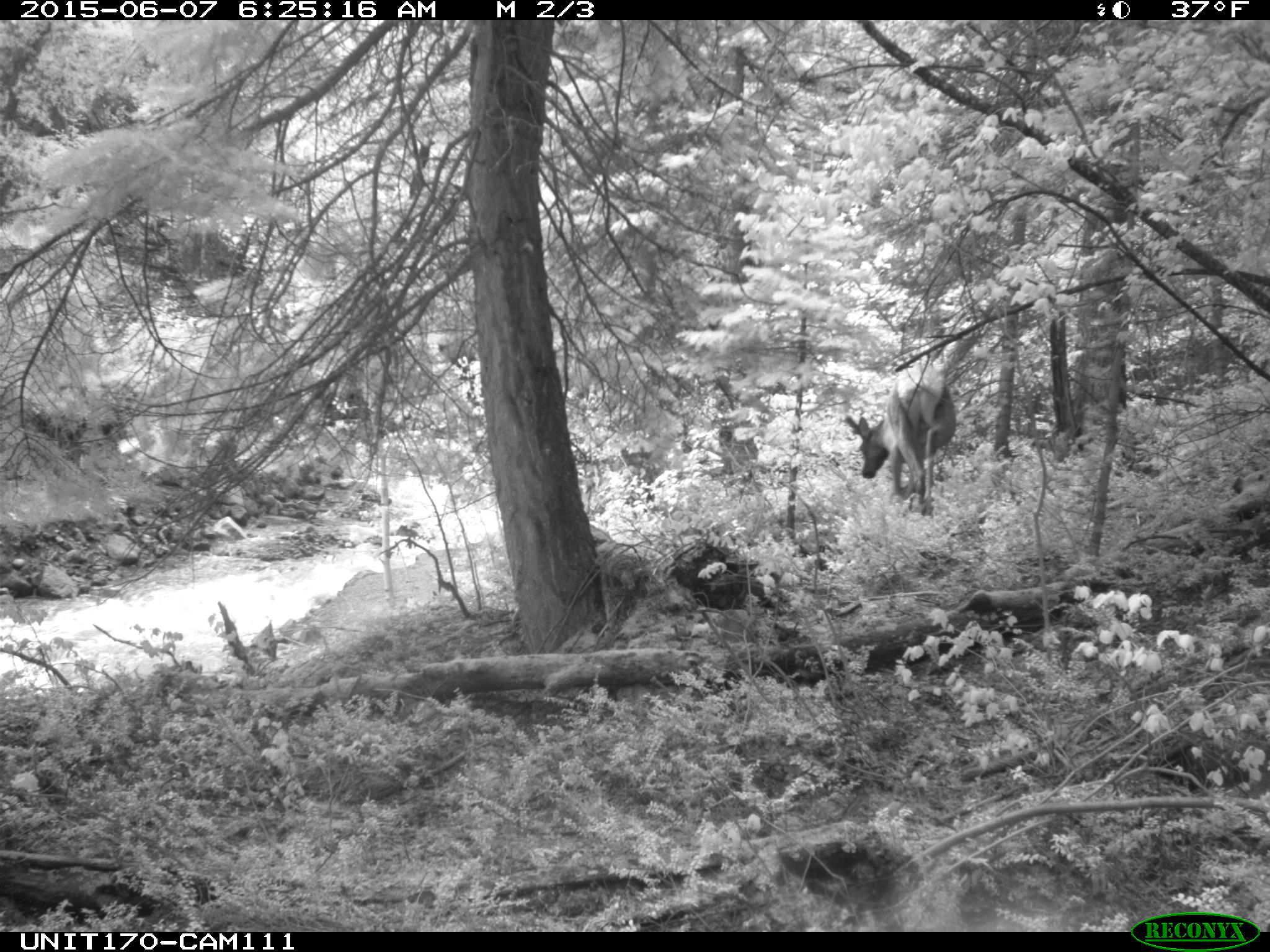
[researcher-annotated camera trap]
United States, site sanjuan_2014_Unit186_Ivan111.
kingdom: Animalia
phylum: Chordata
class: Mammalia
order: Artiodactyla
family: Cervidae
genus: Cervus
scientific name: Cervus elaphus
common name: red deer